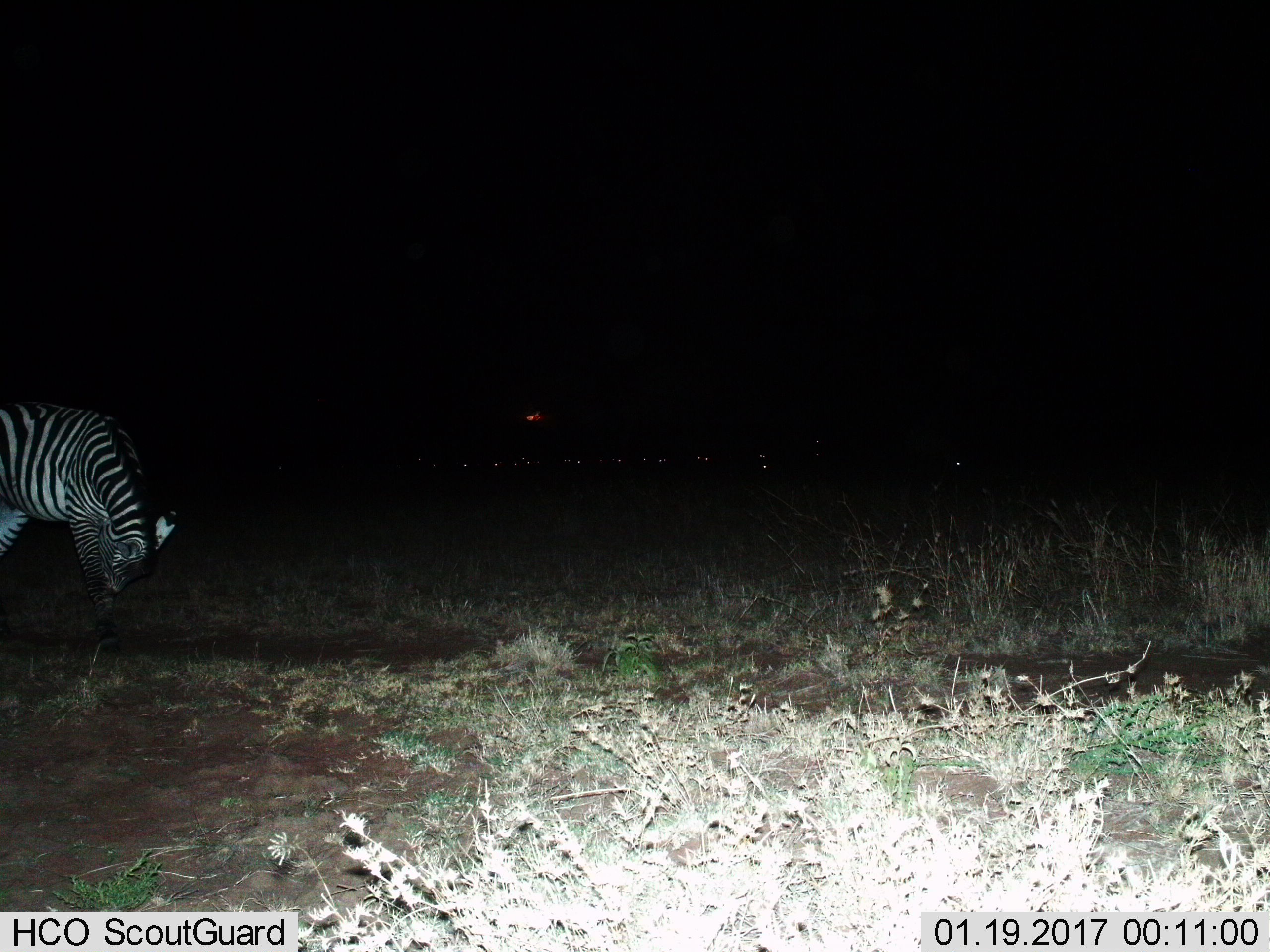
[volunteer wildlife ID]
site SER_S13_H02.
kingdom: Animalia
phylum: Chordata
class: Mammalia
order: Perissodactyla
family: Equidae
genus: Equus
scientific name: Equus quagga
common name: plains zebra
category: zebraplains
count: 1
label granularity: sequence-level